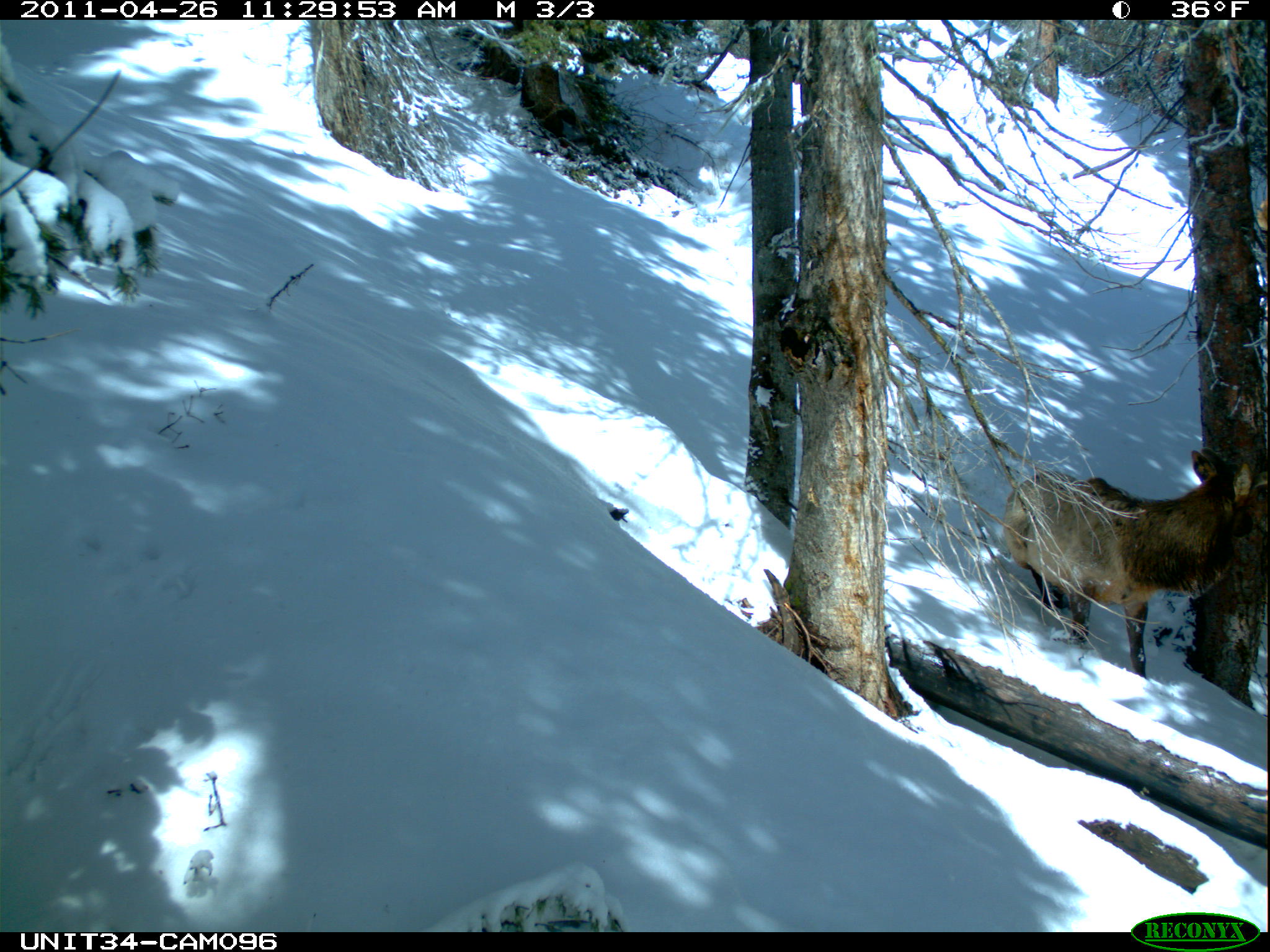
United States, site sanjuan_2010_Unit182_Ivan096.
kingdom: Animalia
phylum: Chordata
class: Mammalia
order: Artiodactyla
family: Cervidae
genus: Cervus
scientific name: Cervus elaphus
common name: red deer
Cervus elaphus (red deer).